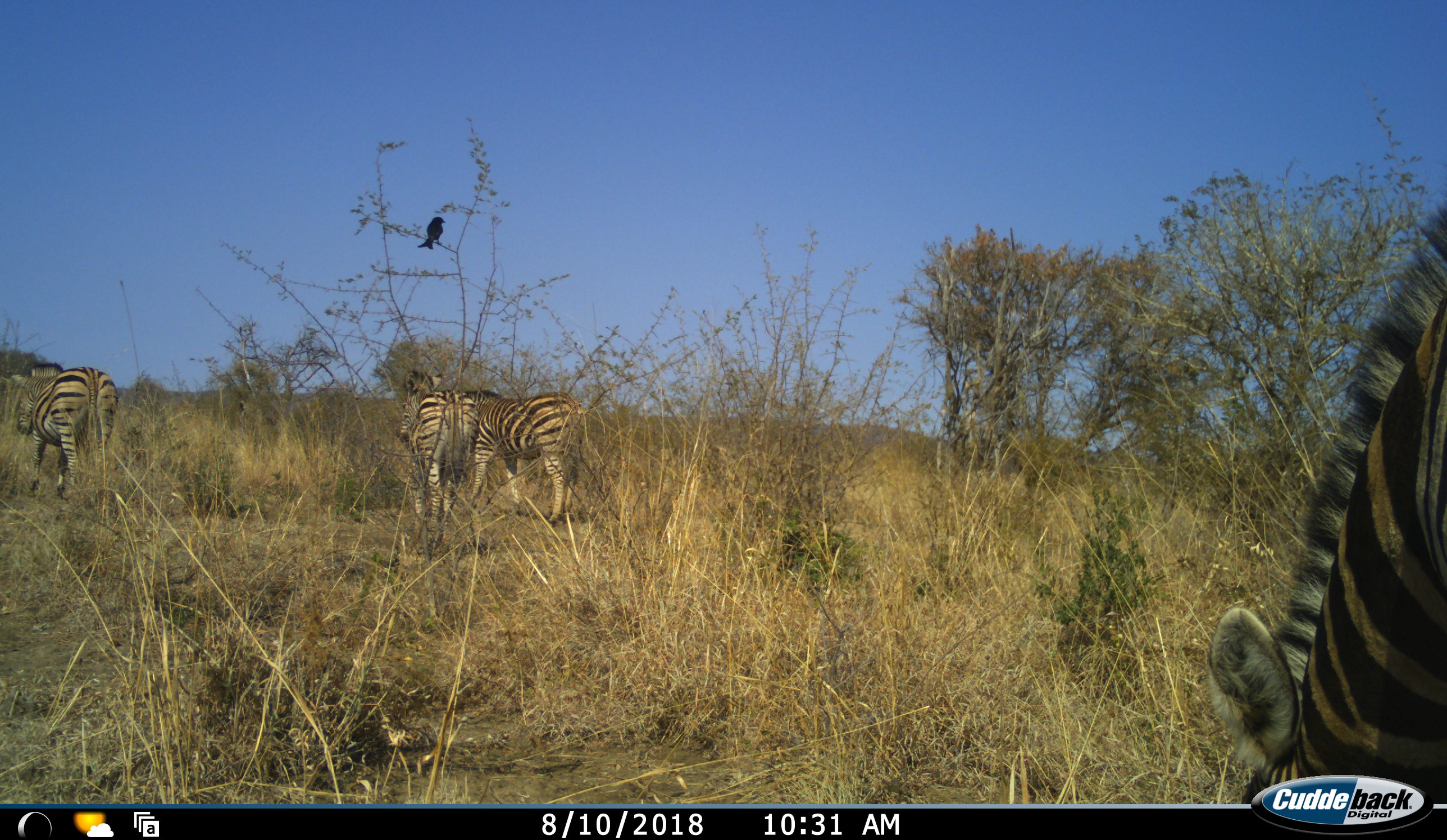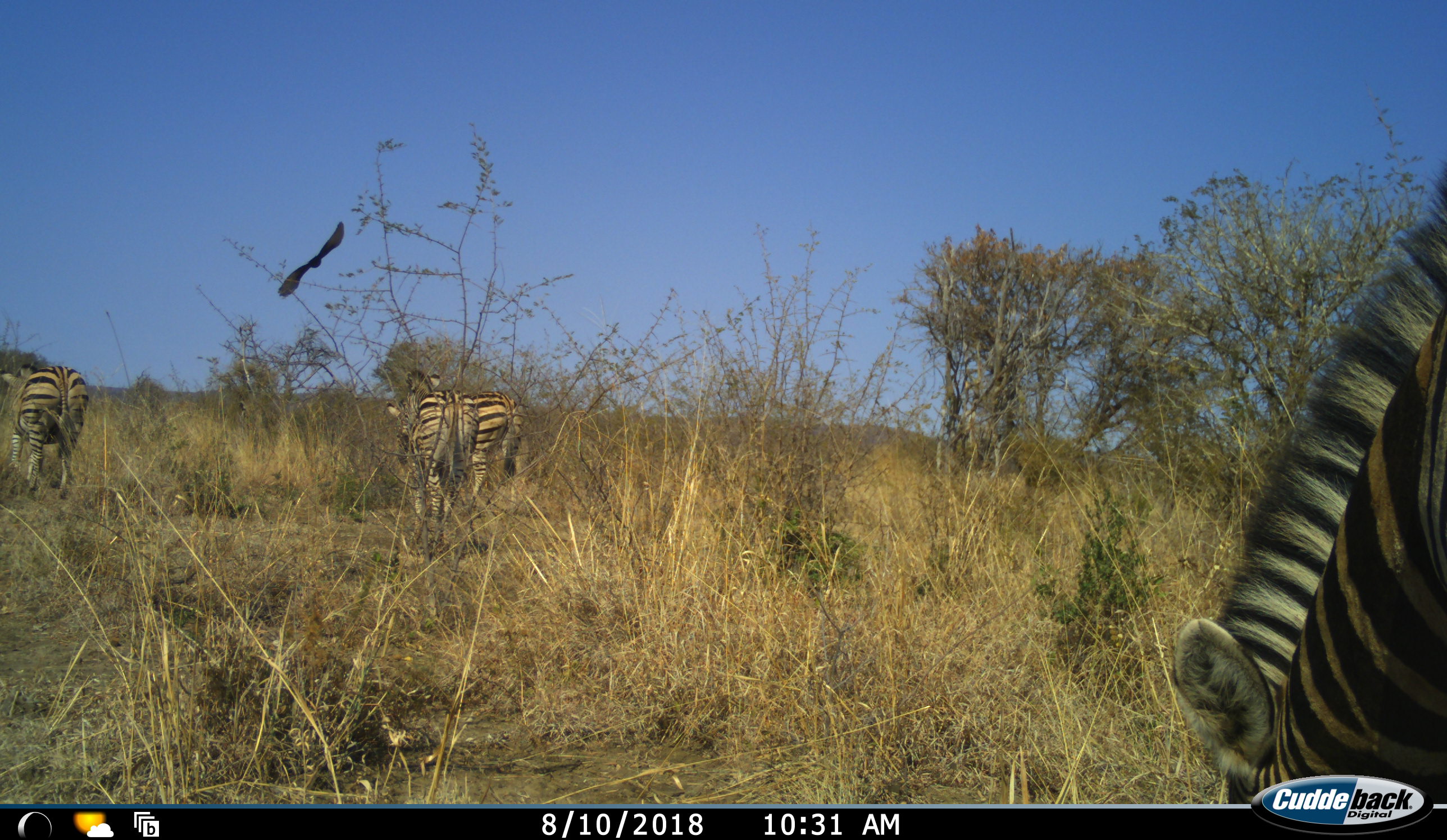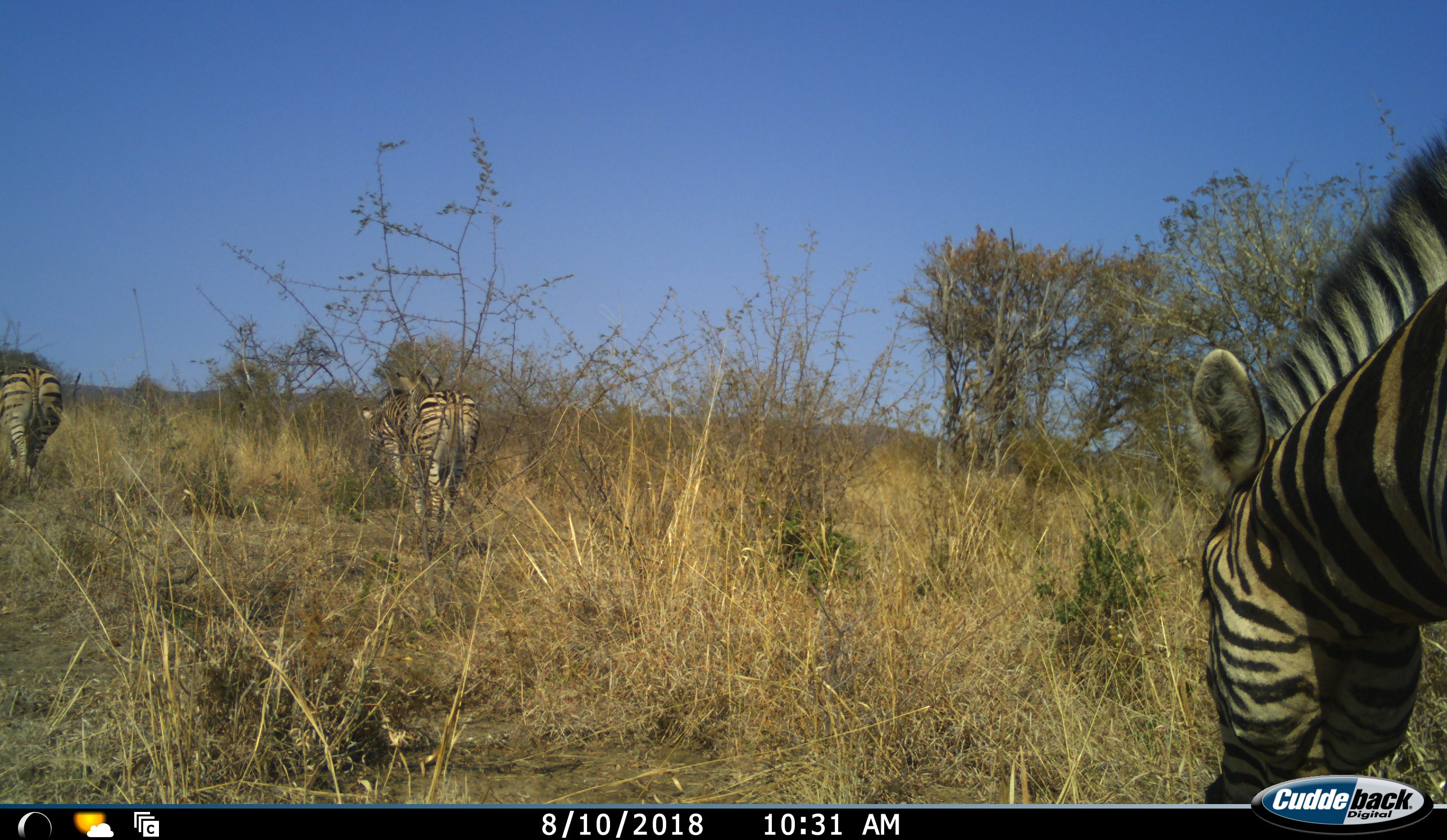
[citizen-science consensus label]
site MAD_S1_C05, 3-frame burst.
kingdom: Animalia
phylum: Chordata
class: Aves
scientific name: Aves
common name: bird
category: birdother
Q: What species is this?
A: Birdother (bird) (Aves).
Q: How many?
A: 1.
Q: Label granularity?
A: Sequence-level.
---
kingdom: Animalia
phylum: Chordata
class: Mammalia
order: Perissodactyla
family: Equidae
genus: Equus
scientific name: Equus quagga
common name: plains zebra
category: zebraplains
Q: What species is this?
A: Zebraplains (plains zebra) (Equus quagga).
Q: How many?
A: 4.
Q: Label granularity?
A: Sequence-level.